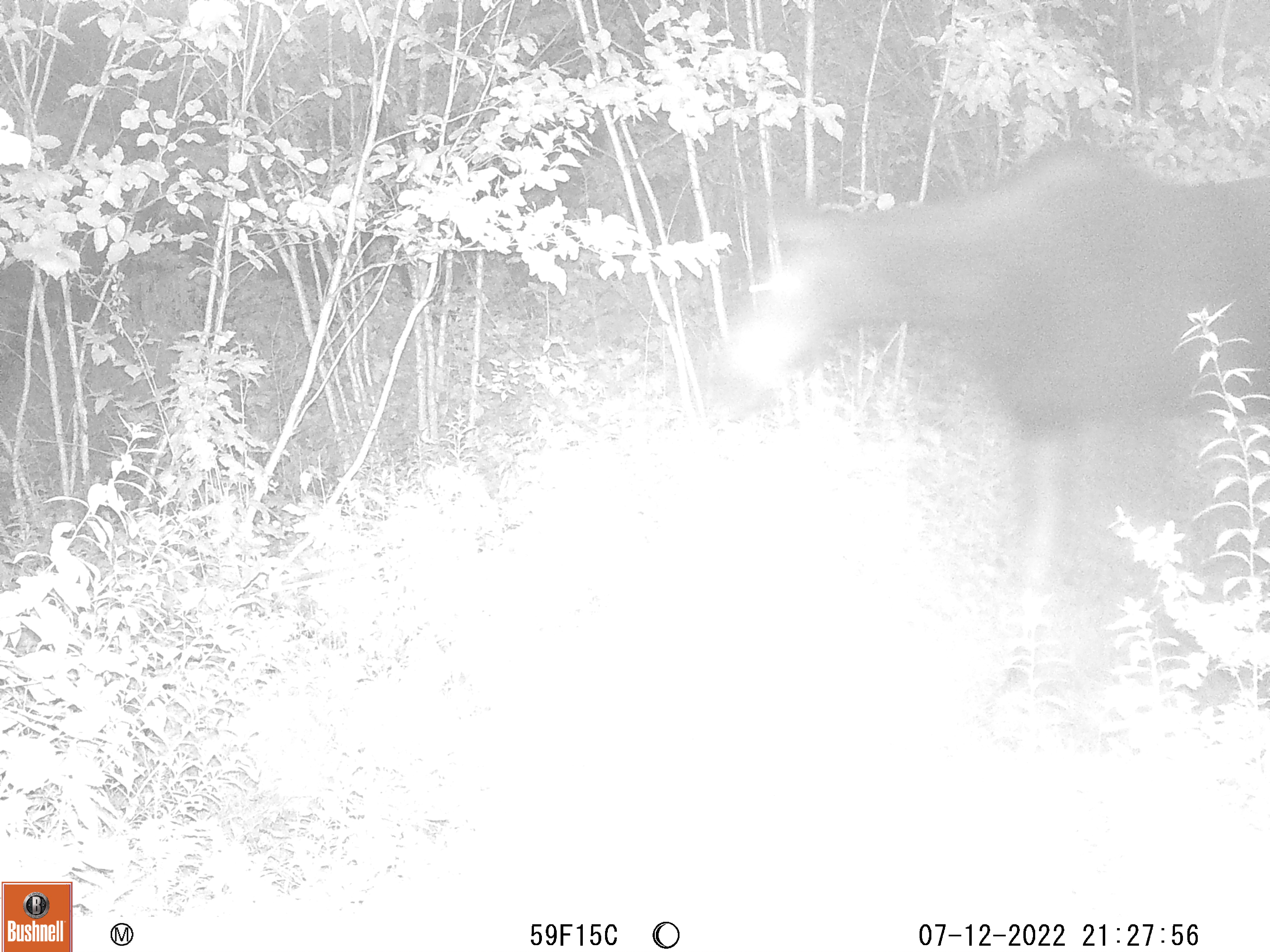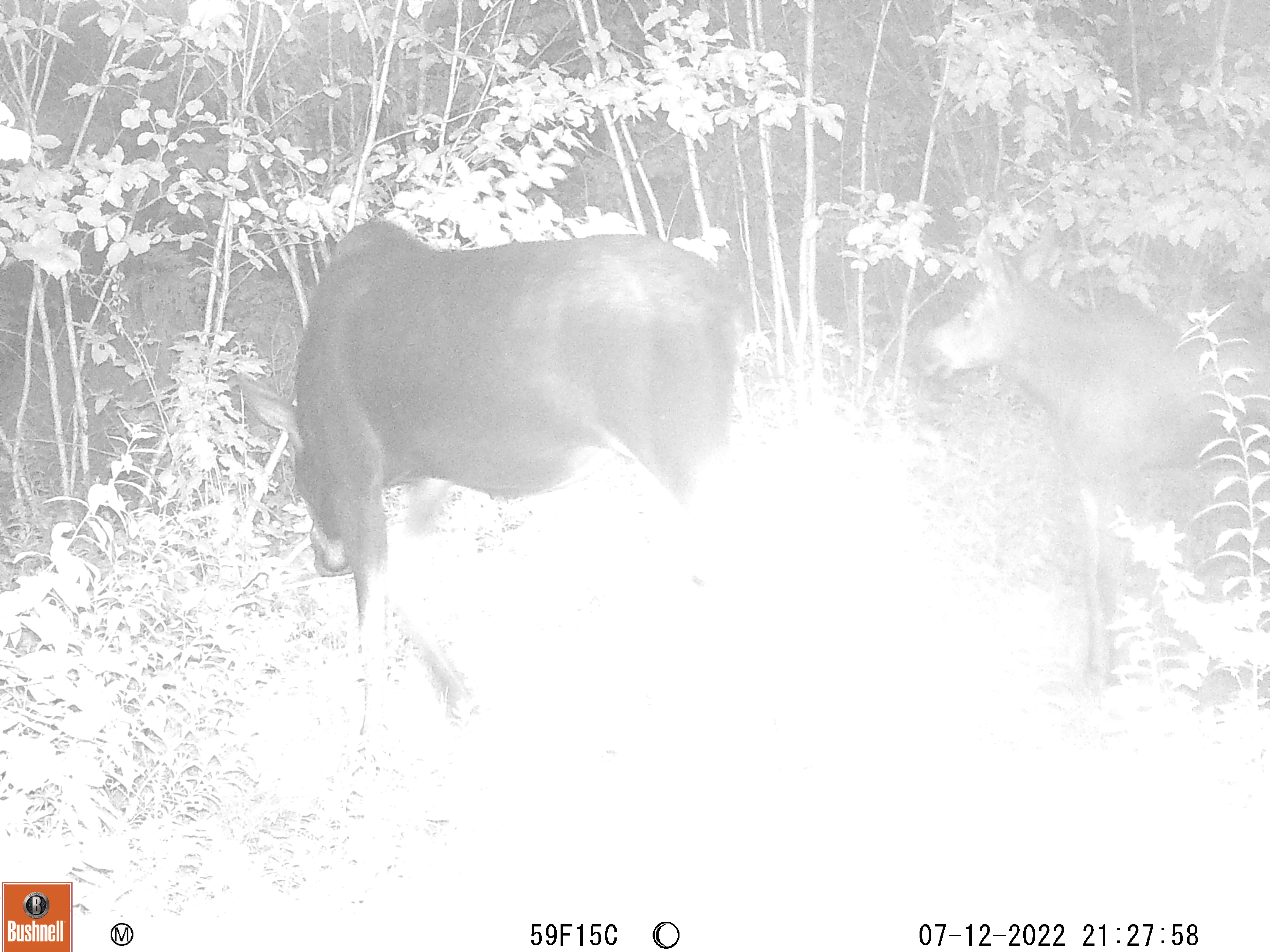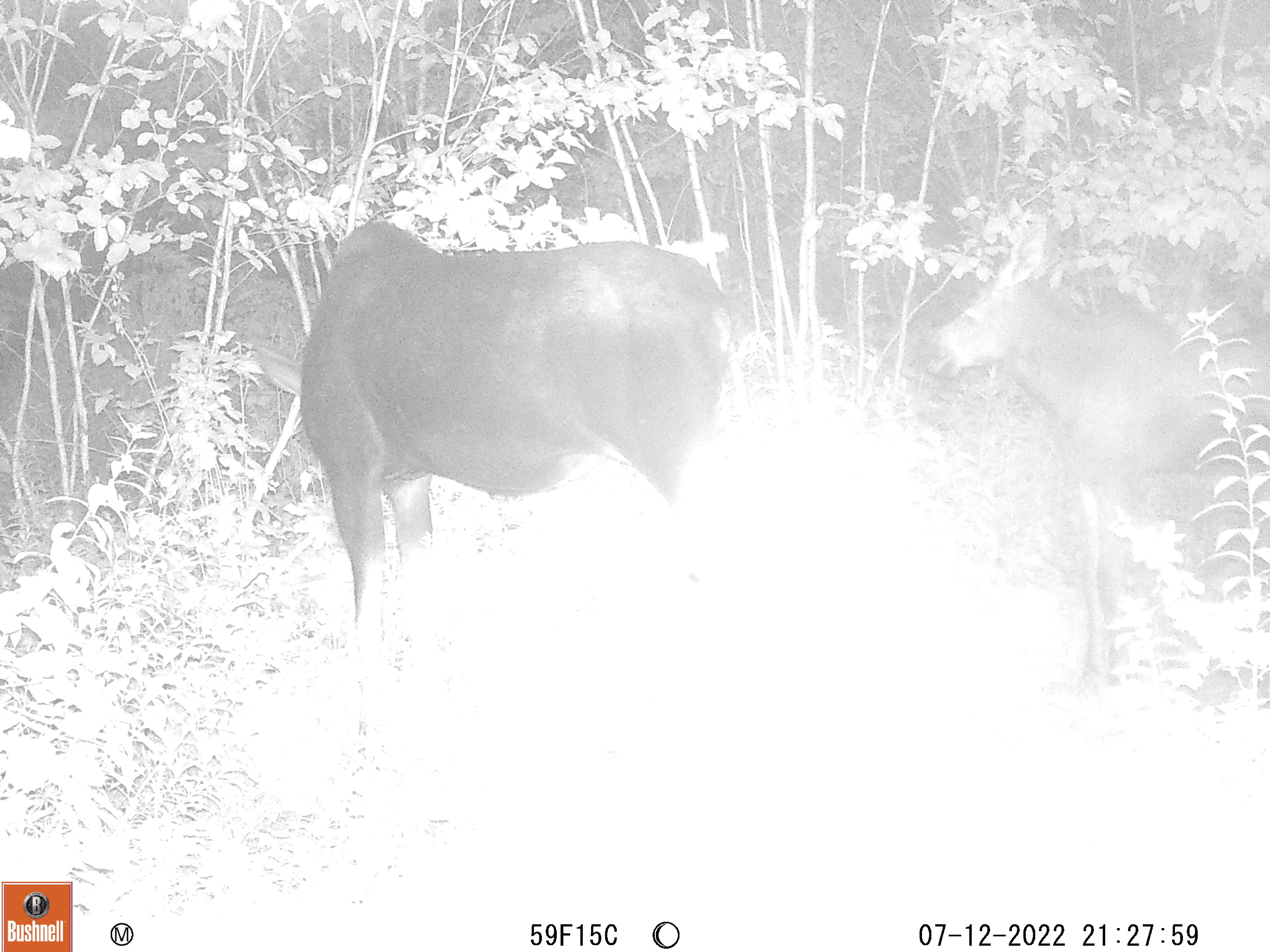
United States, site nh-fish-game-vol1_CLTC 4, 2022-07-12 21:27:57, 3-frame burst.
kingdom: Animalia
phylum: Chordata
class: Mammalia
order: Artiodactyla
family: Cervidae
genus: Alces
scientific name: Alces alces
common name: moose